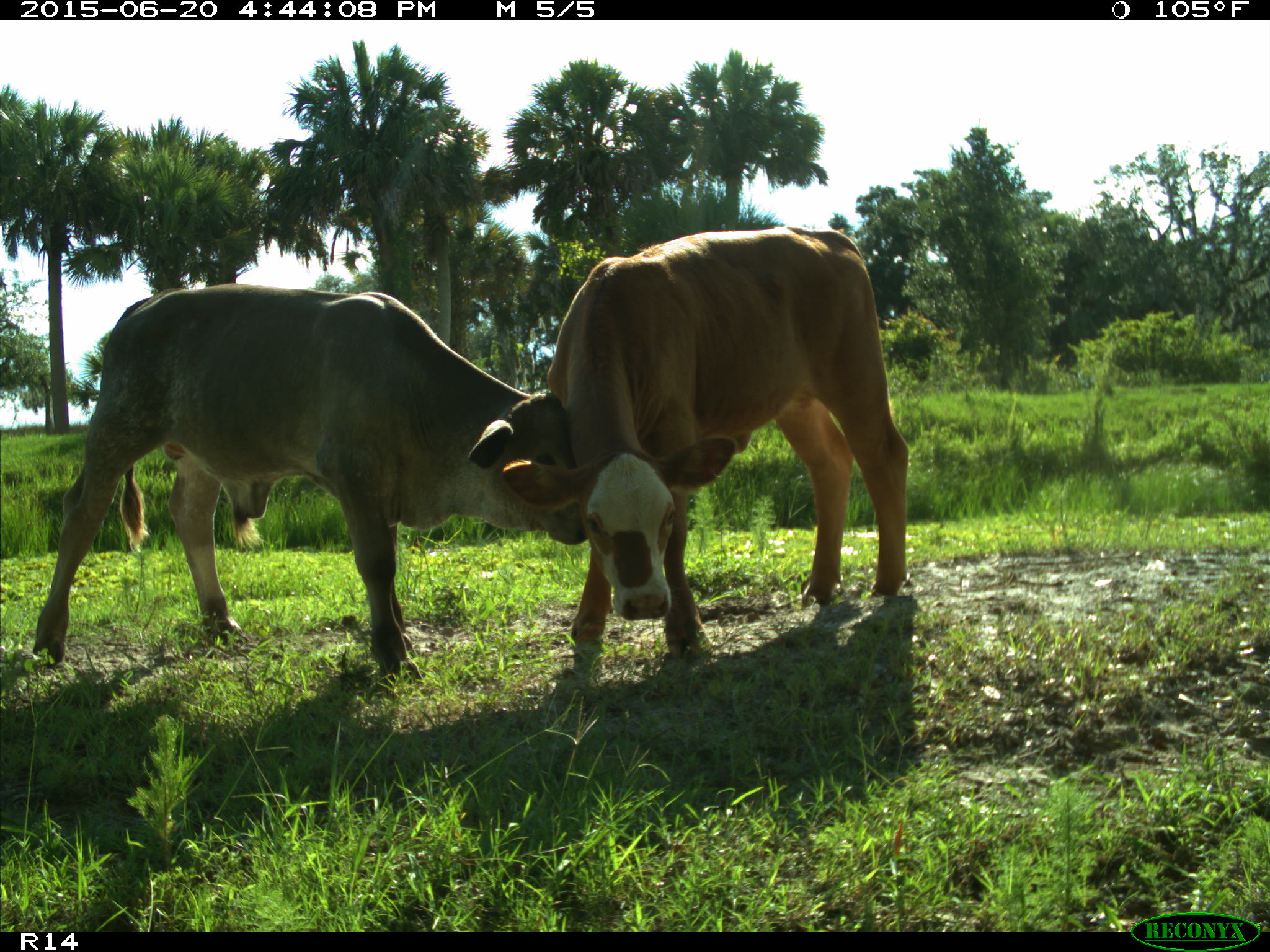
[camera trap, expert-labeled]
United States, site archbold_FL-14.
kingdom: Animalia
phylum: Chordata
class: Mammalia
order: Artiodactyla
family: Bovidae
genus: Bos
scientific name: Bos taurus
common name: domestic cow